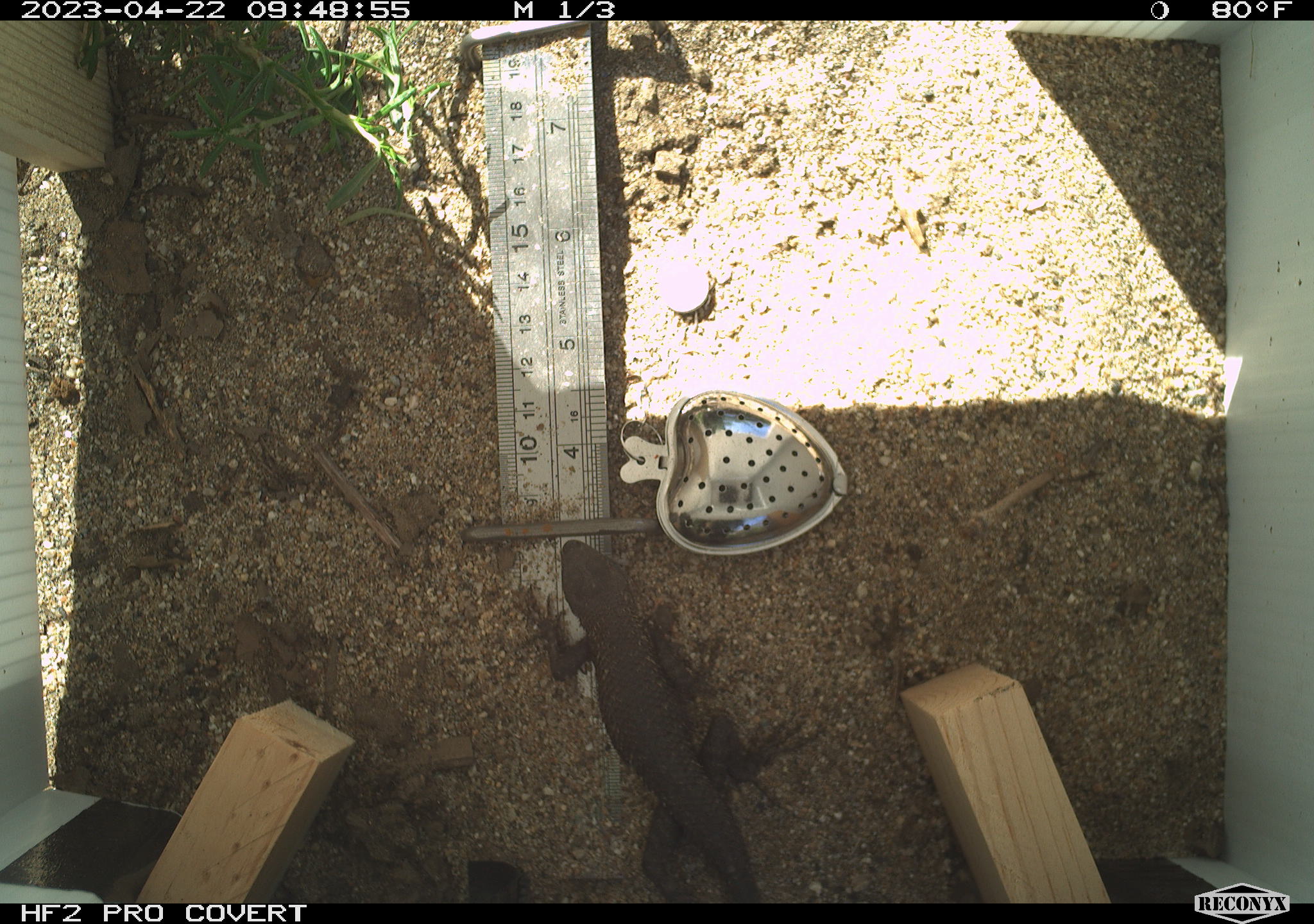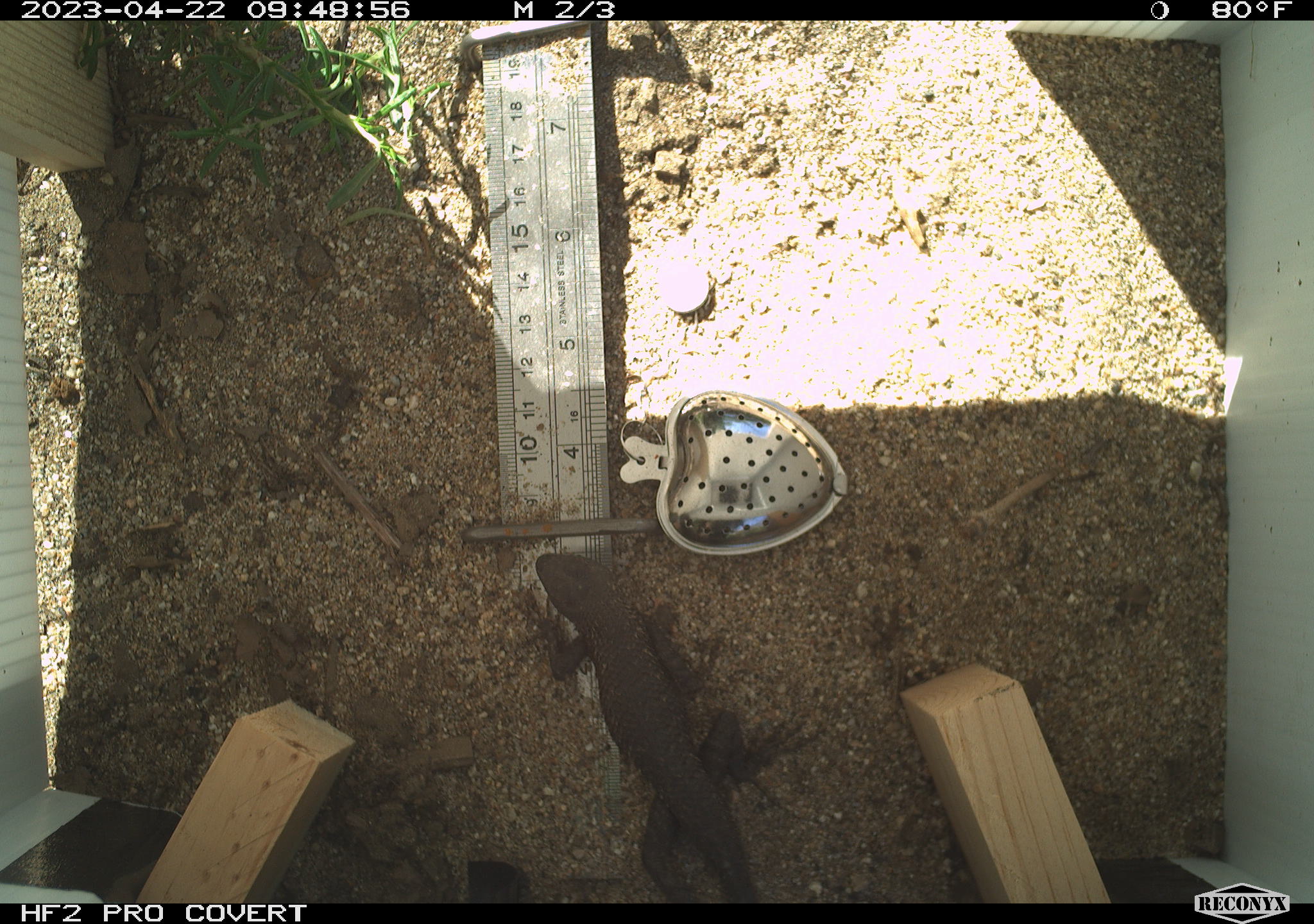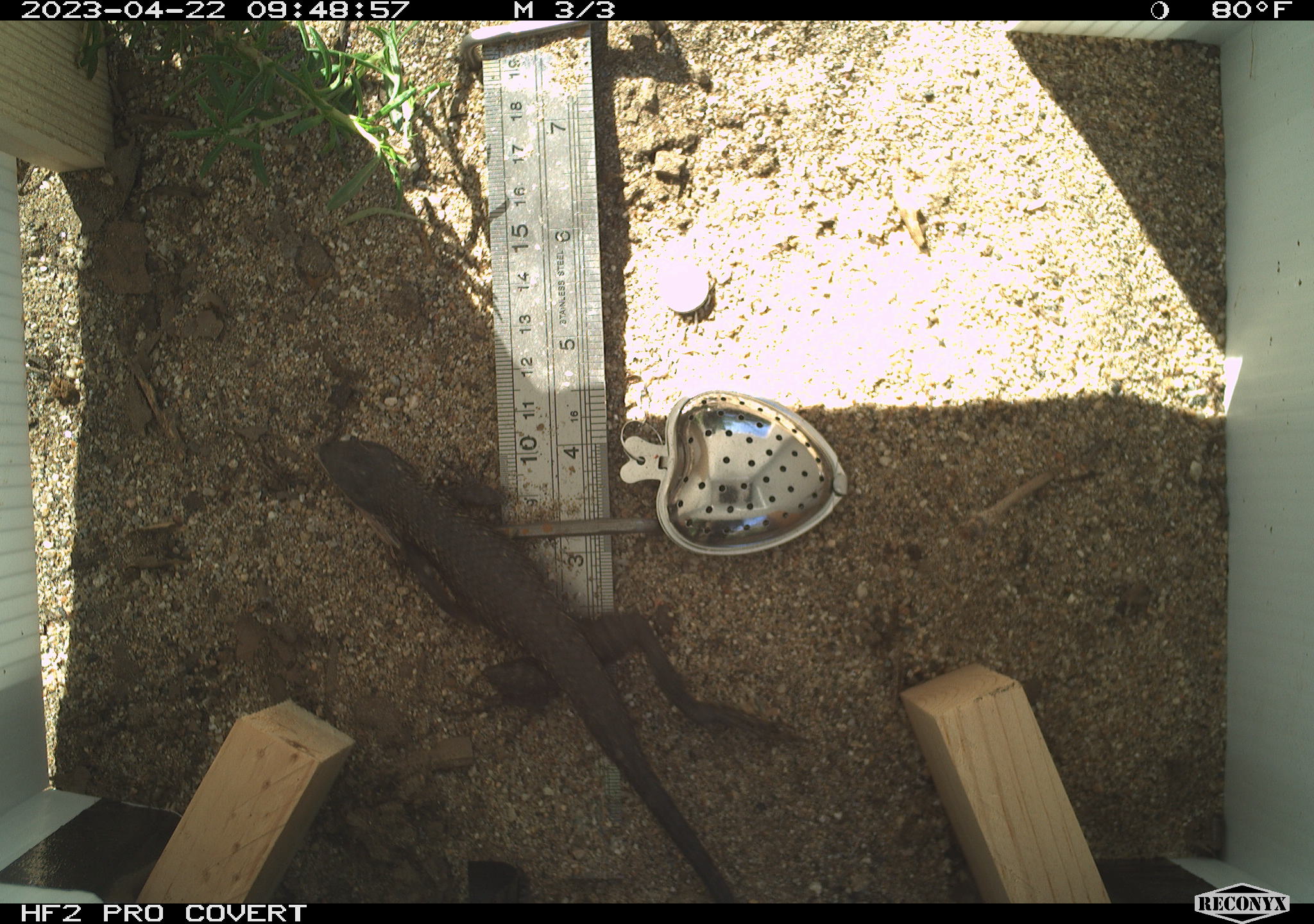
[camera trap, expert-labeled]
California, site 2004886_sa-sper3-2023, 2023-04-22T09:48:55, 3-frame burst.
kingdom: Animalia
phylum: Chordata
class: Reptilia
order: Squamata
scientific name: Squamata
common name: lizards and snakes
Lizards and snakes (Squamata).